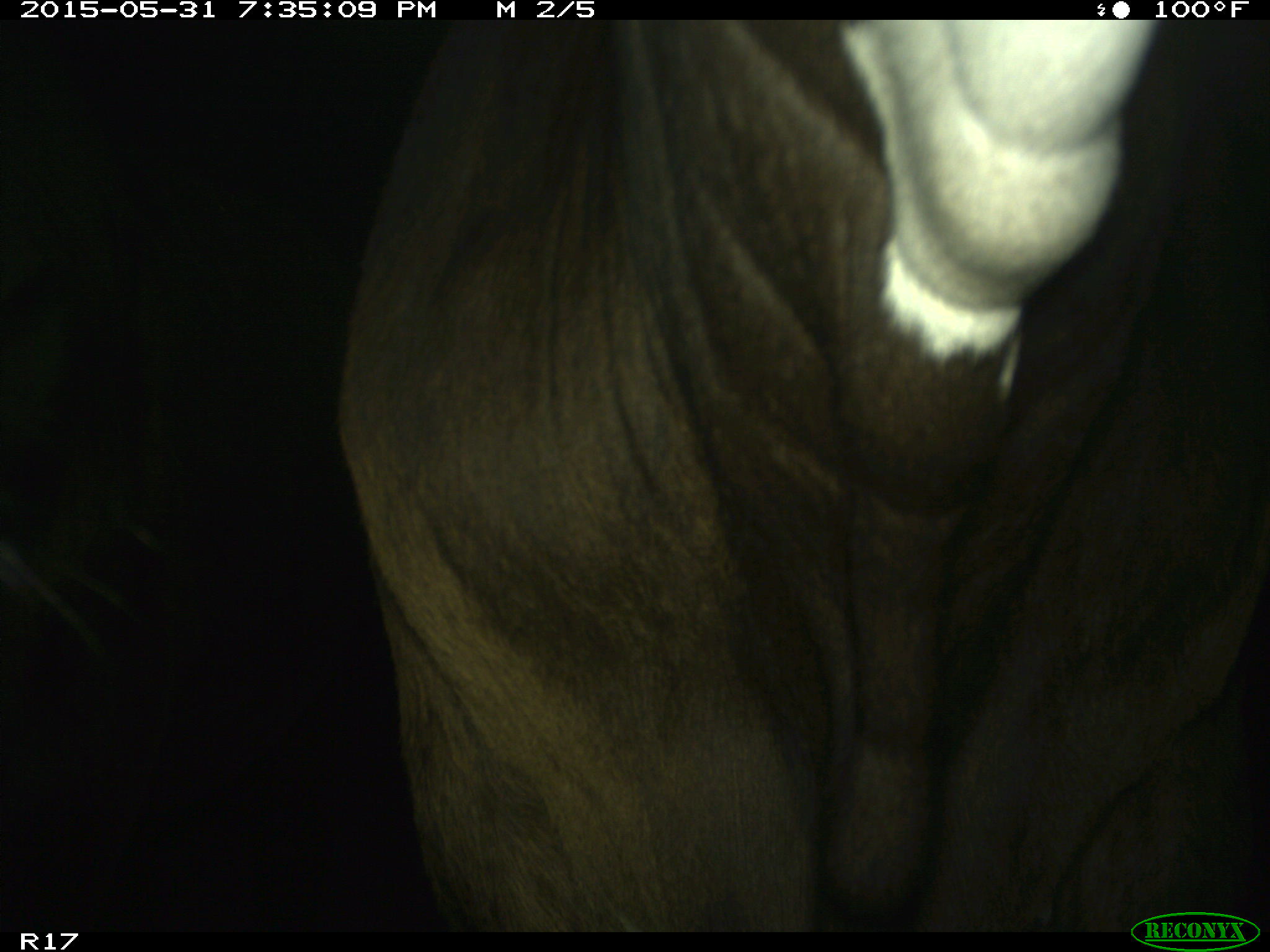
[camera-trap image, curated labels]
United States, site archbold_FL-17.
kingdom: Animalia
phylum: Chordata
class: Mammalia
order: Artiodactyla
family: Bovidae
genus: Bos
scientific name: Bos taurus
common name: domestic cow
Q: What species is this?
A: Bos taurus (domestic cow).